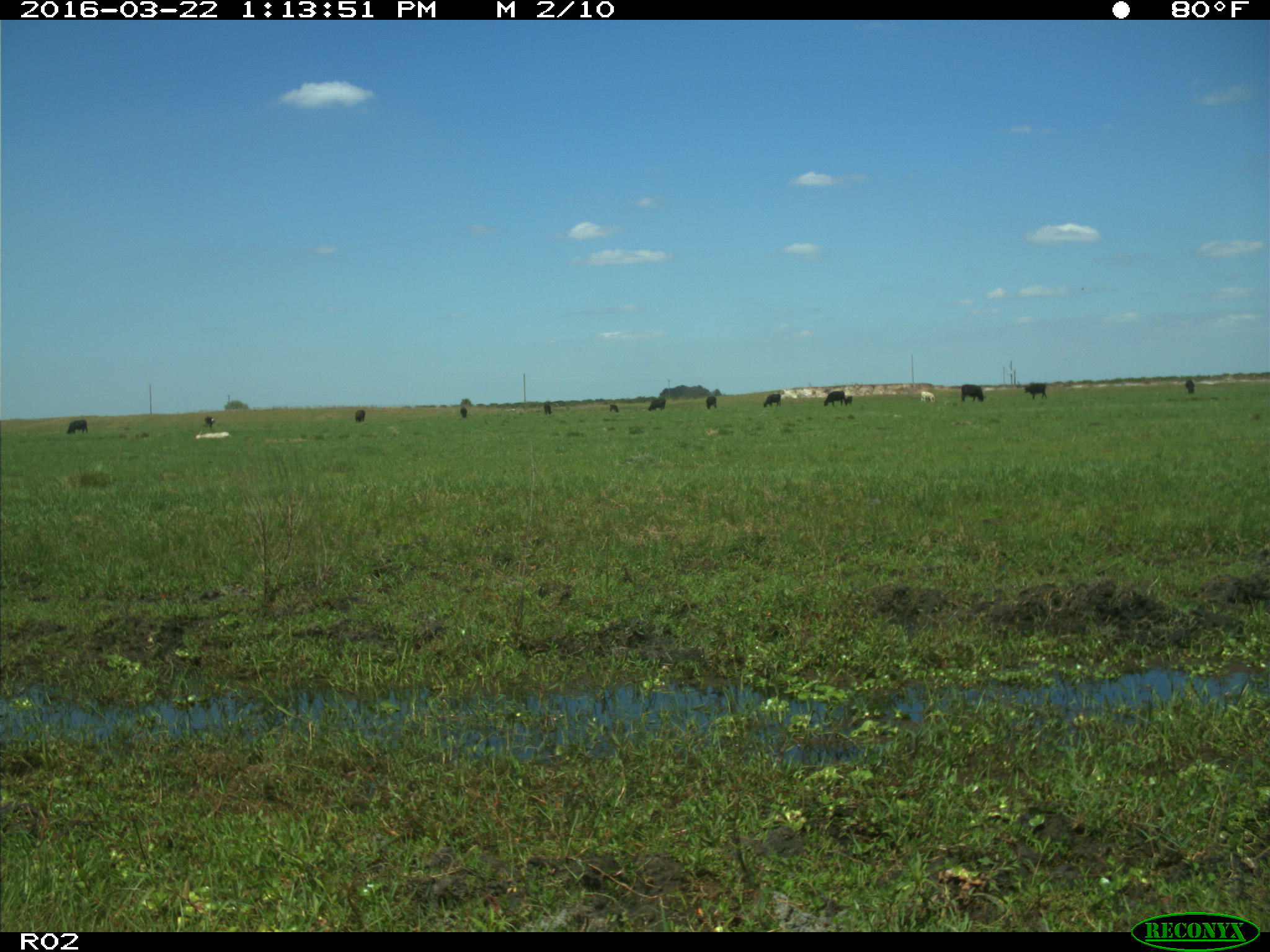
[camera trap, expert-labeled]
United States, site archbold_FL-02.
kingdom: Animalia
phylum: Chordata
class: Mammalia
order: Artiodactyla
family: Bovidae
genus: Bos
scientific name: Bos taurus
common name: domestic cow